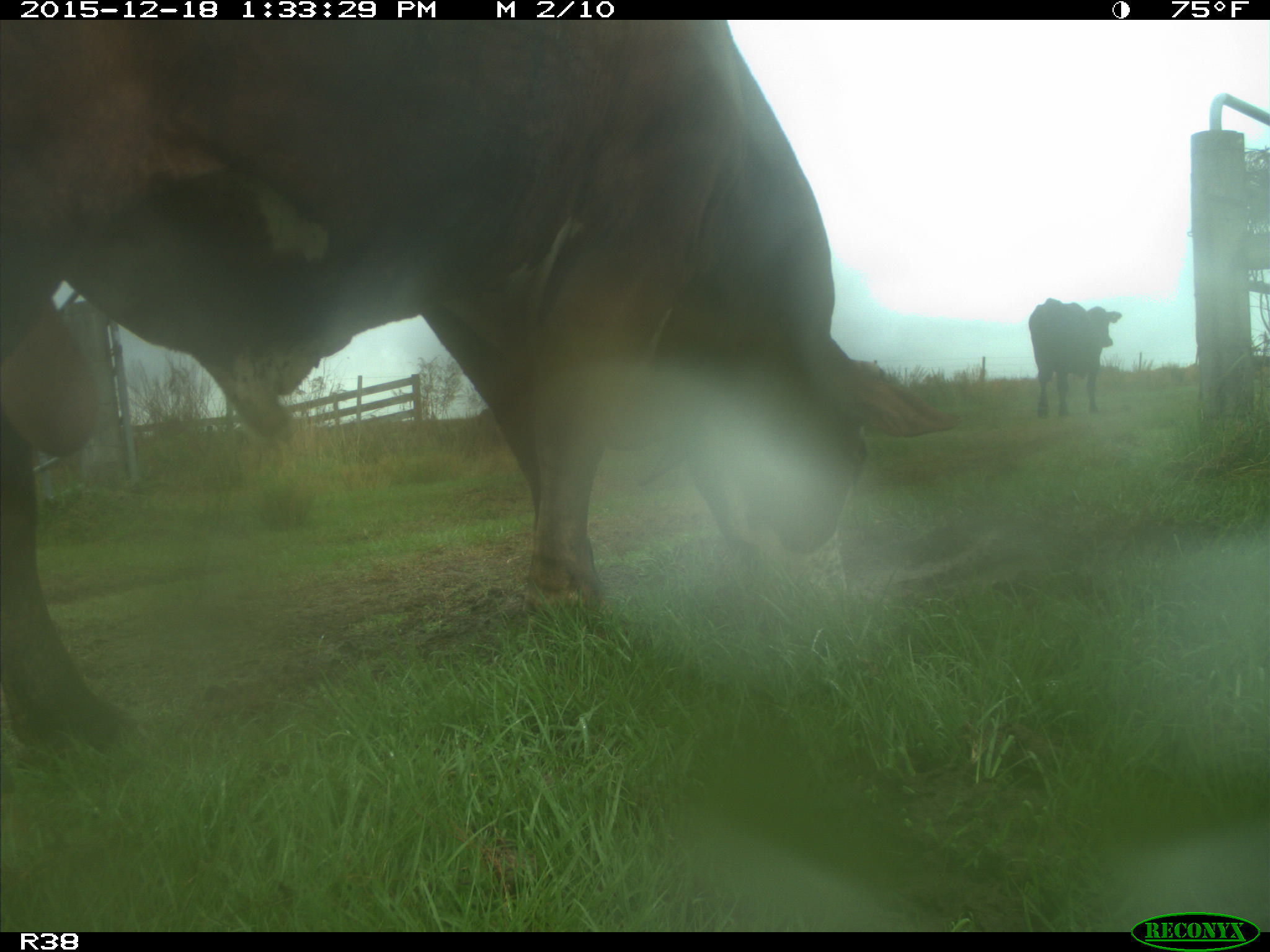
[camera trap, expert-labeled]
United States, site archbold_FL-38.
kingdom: Animalia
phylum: Chordata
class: Mammalia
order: Artiodactyla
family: Bovidae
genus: Bos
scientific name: Bos taurus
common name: domestic cow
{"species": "Bos taurus (domestic cow)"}